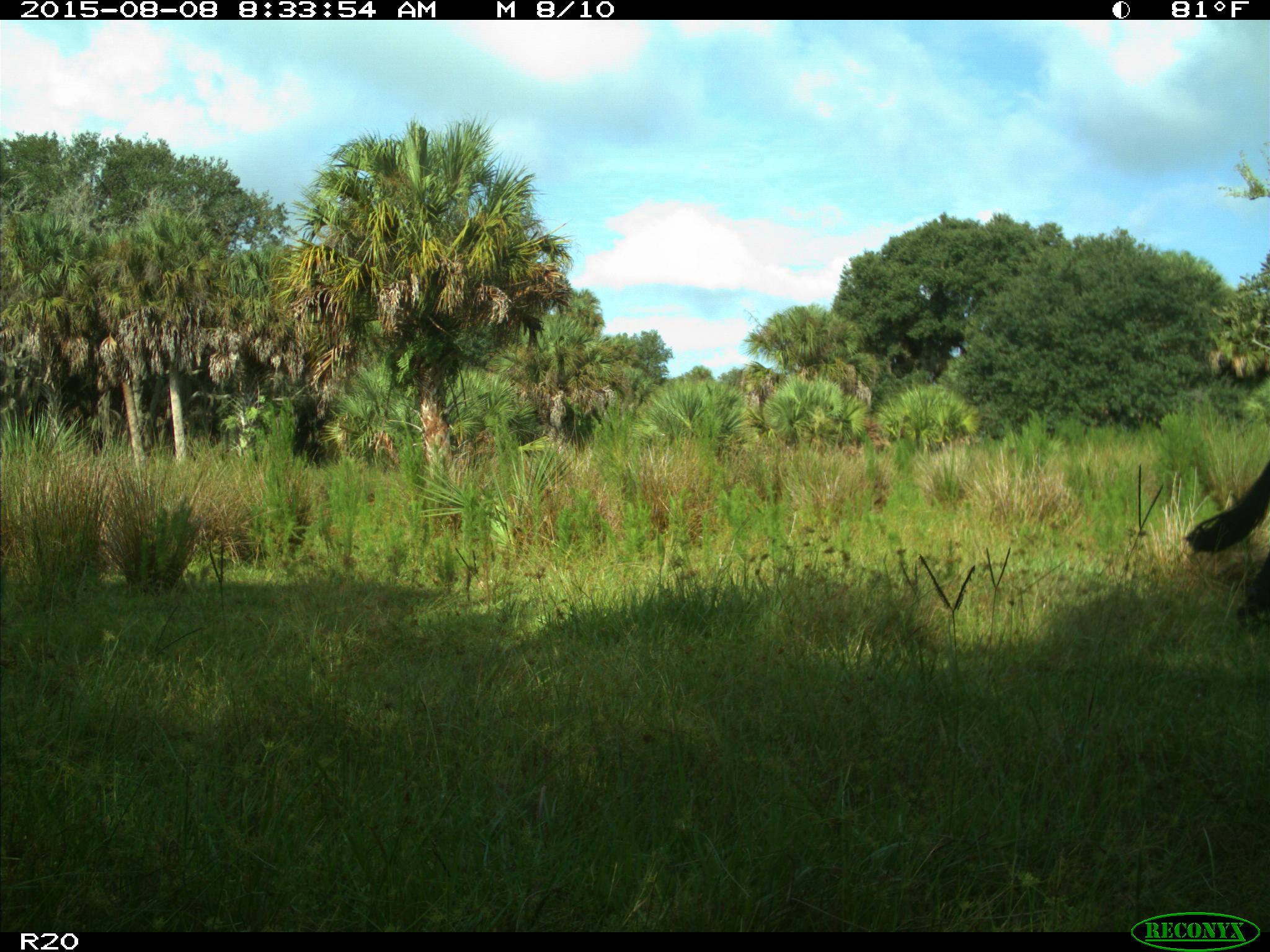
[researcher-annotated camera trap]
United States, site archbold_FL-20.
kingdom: Animalia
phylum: Chordata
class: Mammalia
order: Artiodactyla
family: Bovidae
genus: Bos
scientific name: Bos taurus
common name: domestic cow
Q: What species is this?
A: Bos taurus (domestic cow).